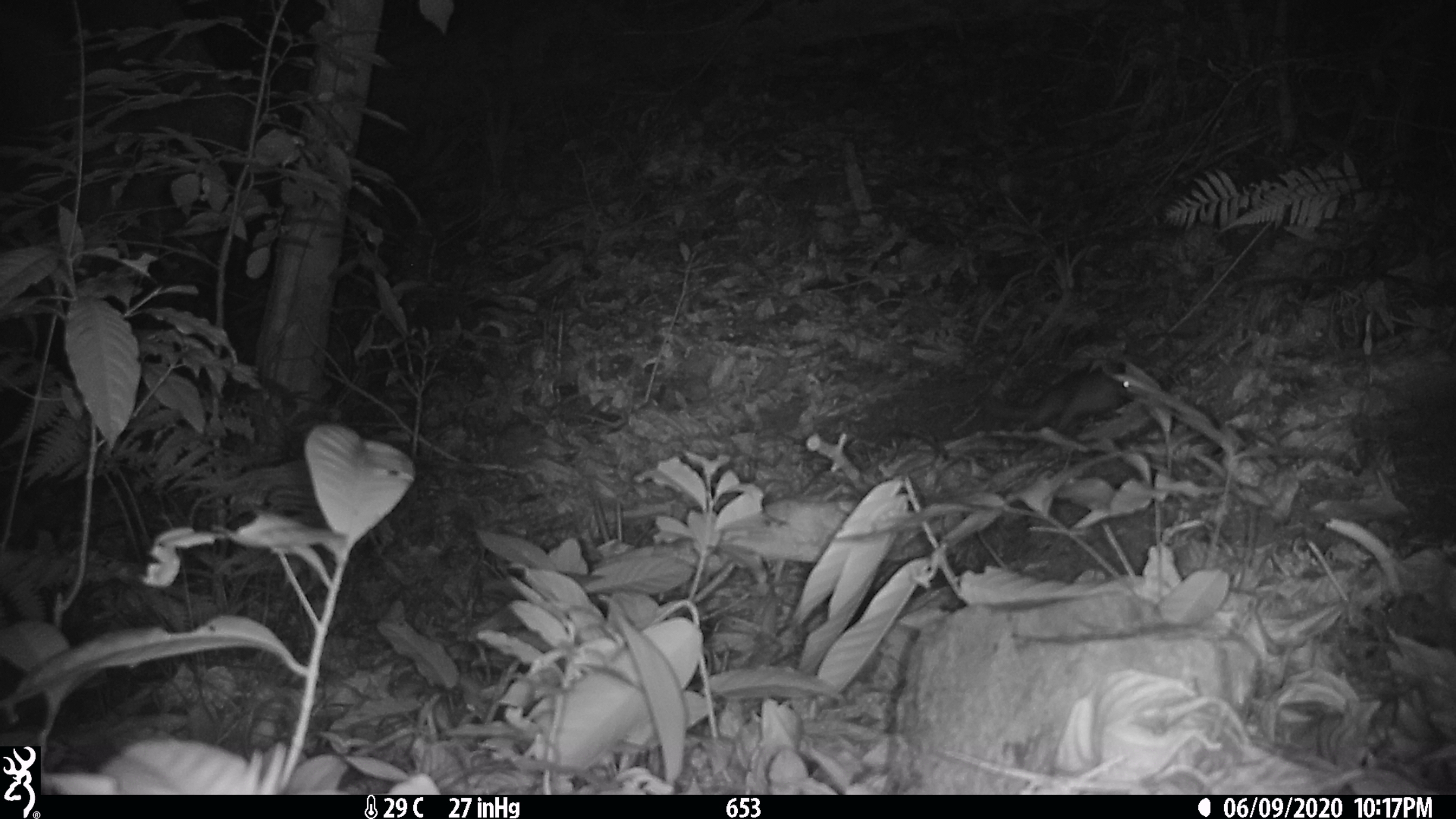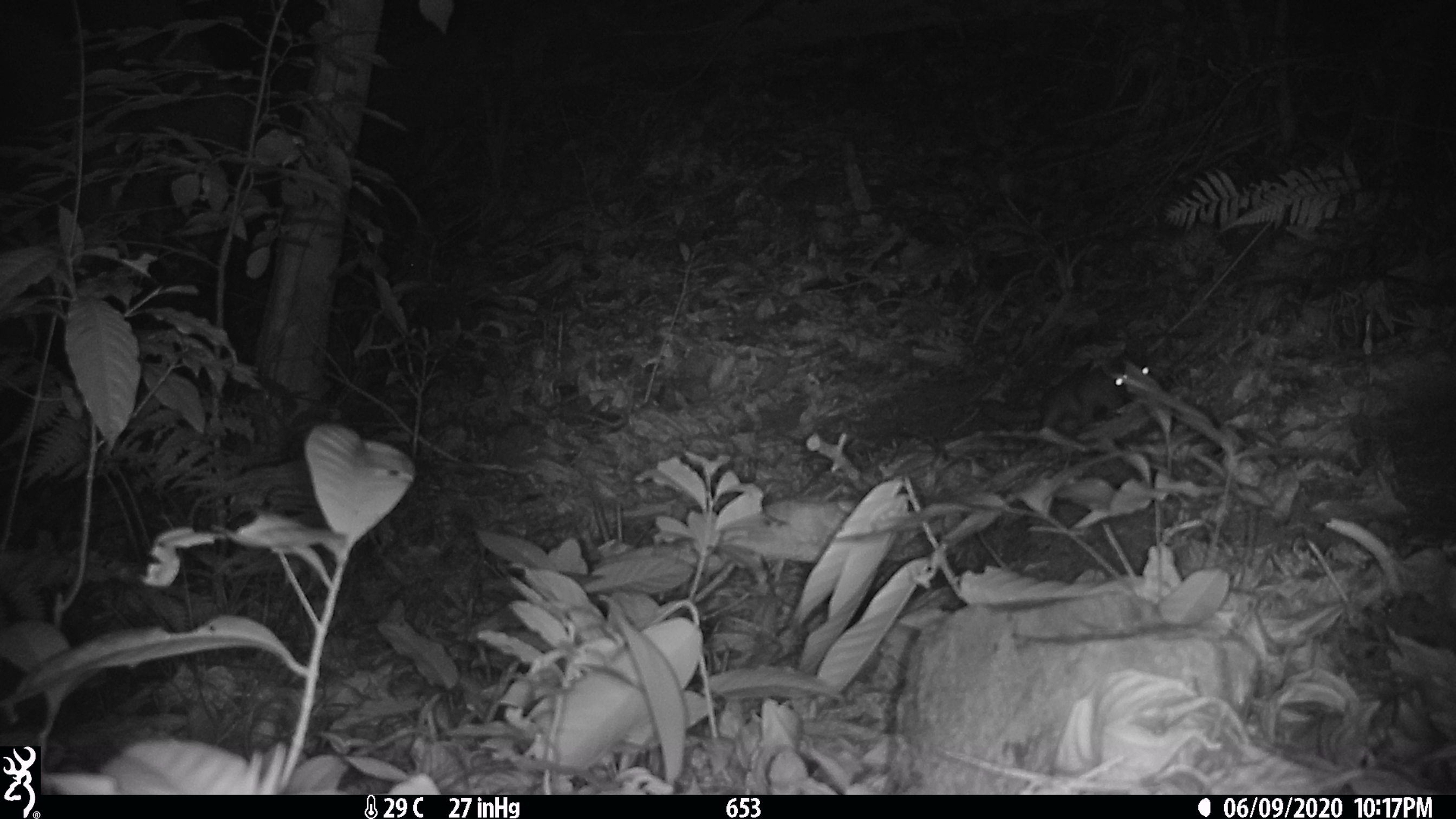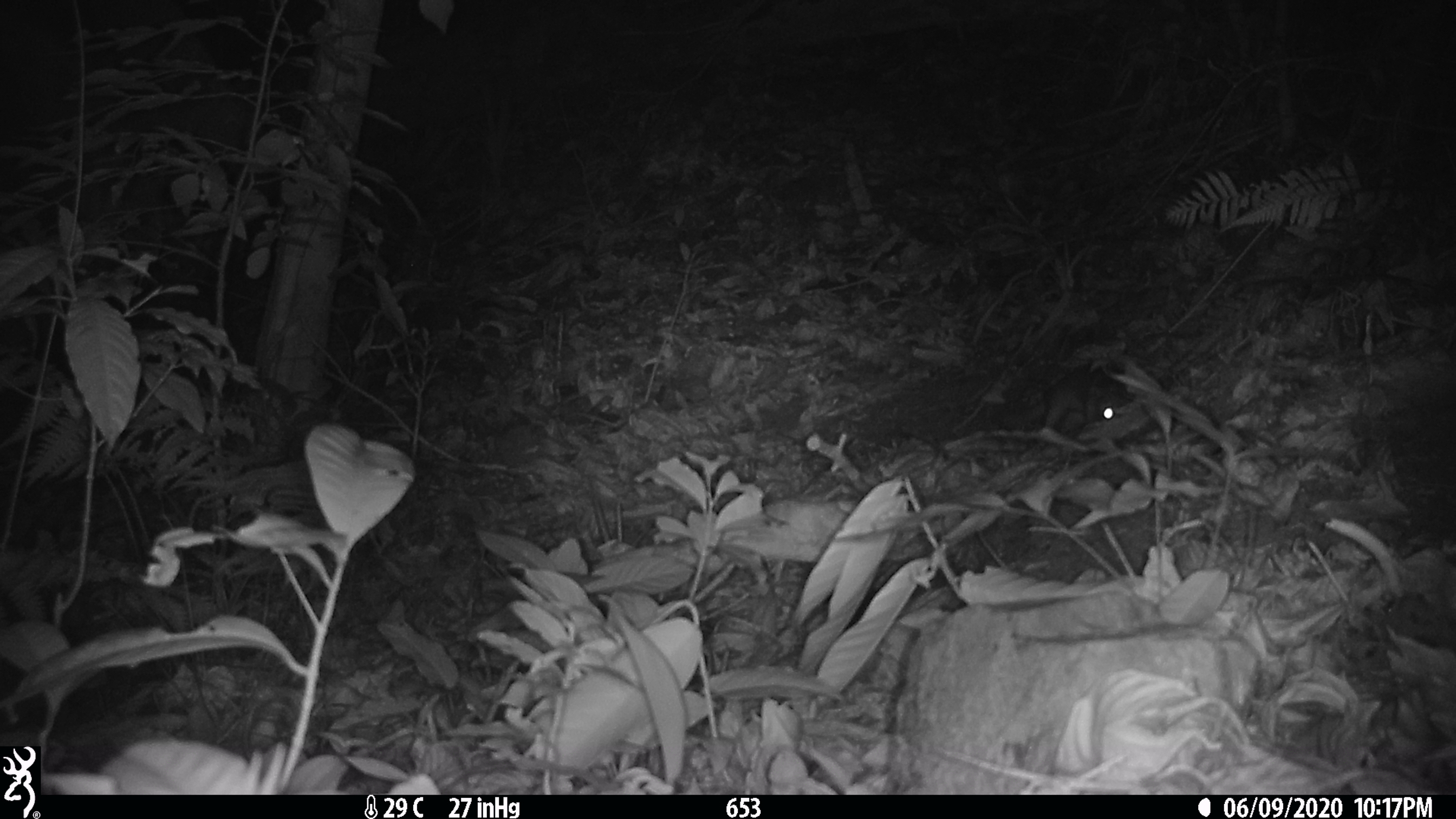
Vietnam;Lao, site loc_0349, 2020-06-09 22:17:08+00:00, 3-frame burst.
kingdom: Animalia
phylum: Chordata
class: Mammalia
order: Carnivora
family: Mustelidae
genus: Melogale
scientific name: Melogale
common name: ferret badger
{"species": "ferret badger (Melogale)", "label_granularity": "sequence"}